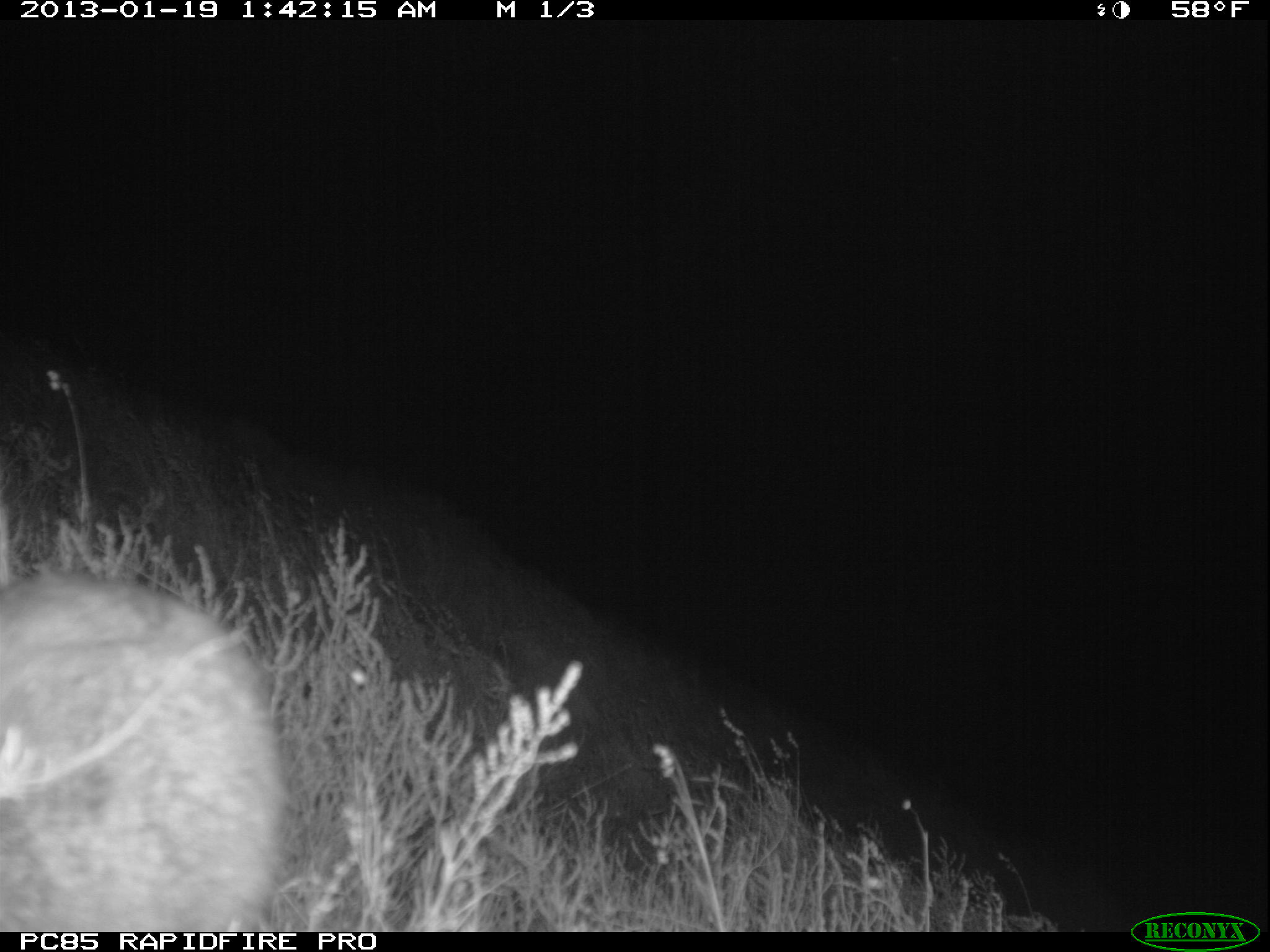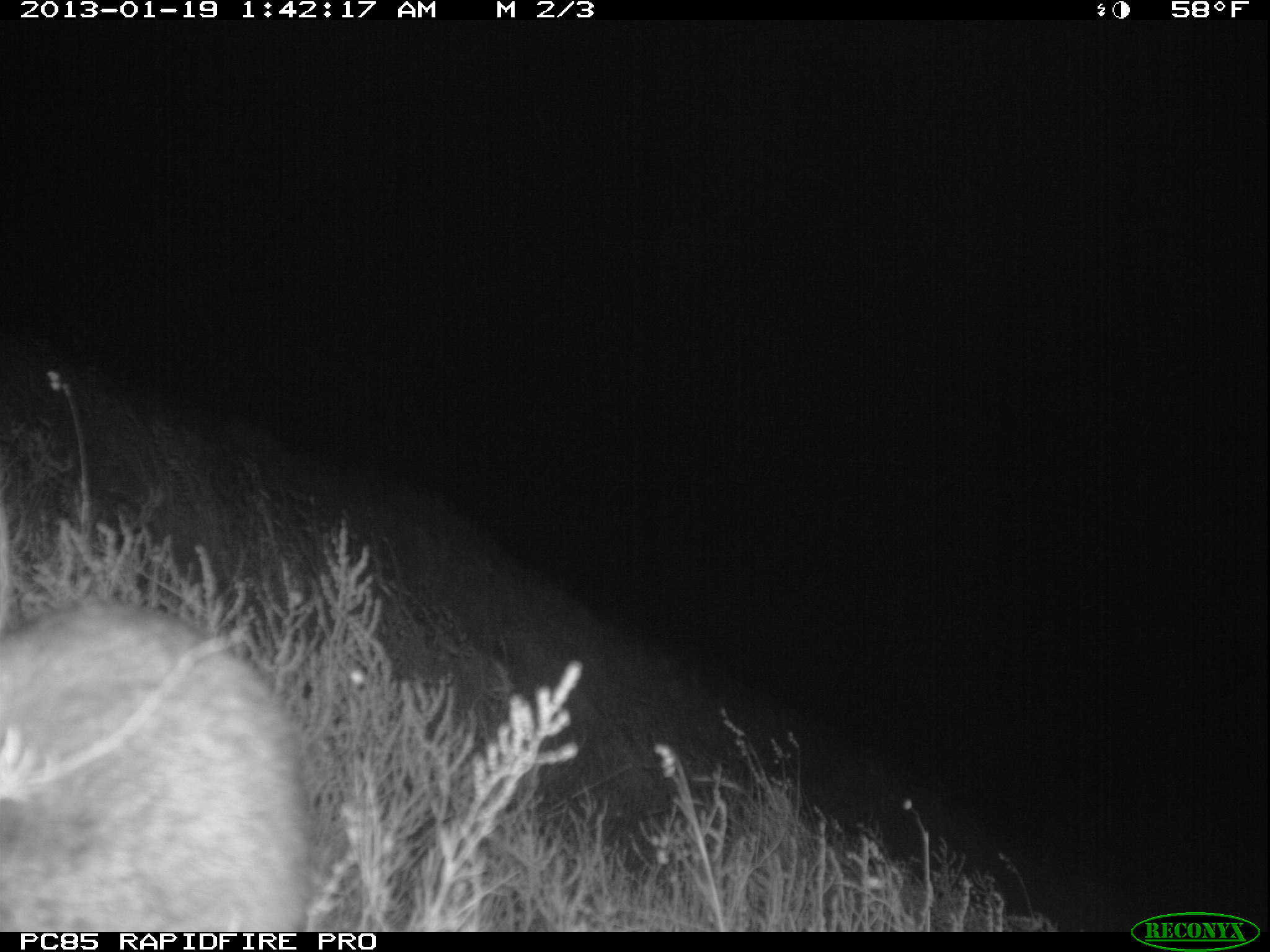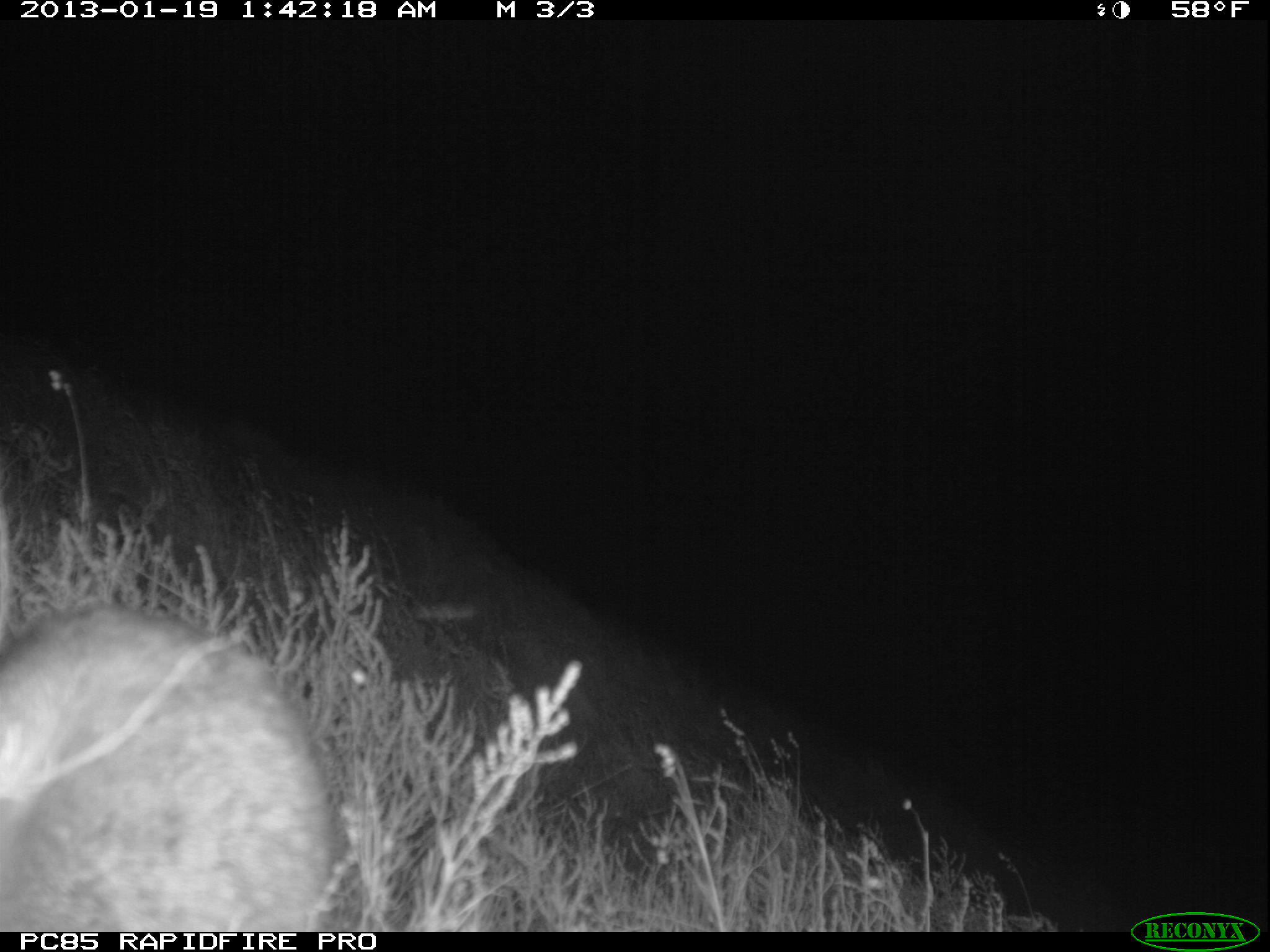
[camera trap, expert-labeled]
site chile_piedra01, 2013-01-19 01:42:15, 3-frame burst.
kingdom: Animalia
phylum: Chordata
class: Mammalia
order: Lagomorpha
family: Leporidae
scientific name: Leporidae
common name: rabbits and hares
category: rabbit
Rabbit (rabbits and hares) (Leporidae).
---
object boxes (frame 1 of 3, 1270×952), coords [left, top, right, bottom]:
rabbit: [0, 570, 290, 930]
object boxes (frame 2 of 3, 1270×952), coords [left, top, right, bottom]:
rabbit: [0, 595, 314, 931]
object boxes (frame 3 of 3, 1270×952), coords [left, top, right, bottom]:
rabbit: [0, 599, 338, 927]